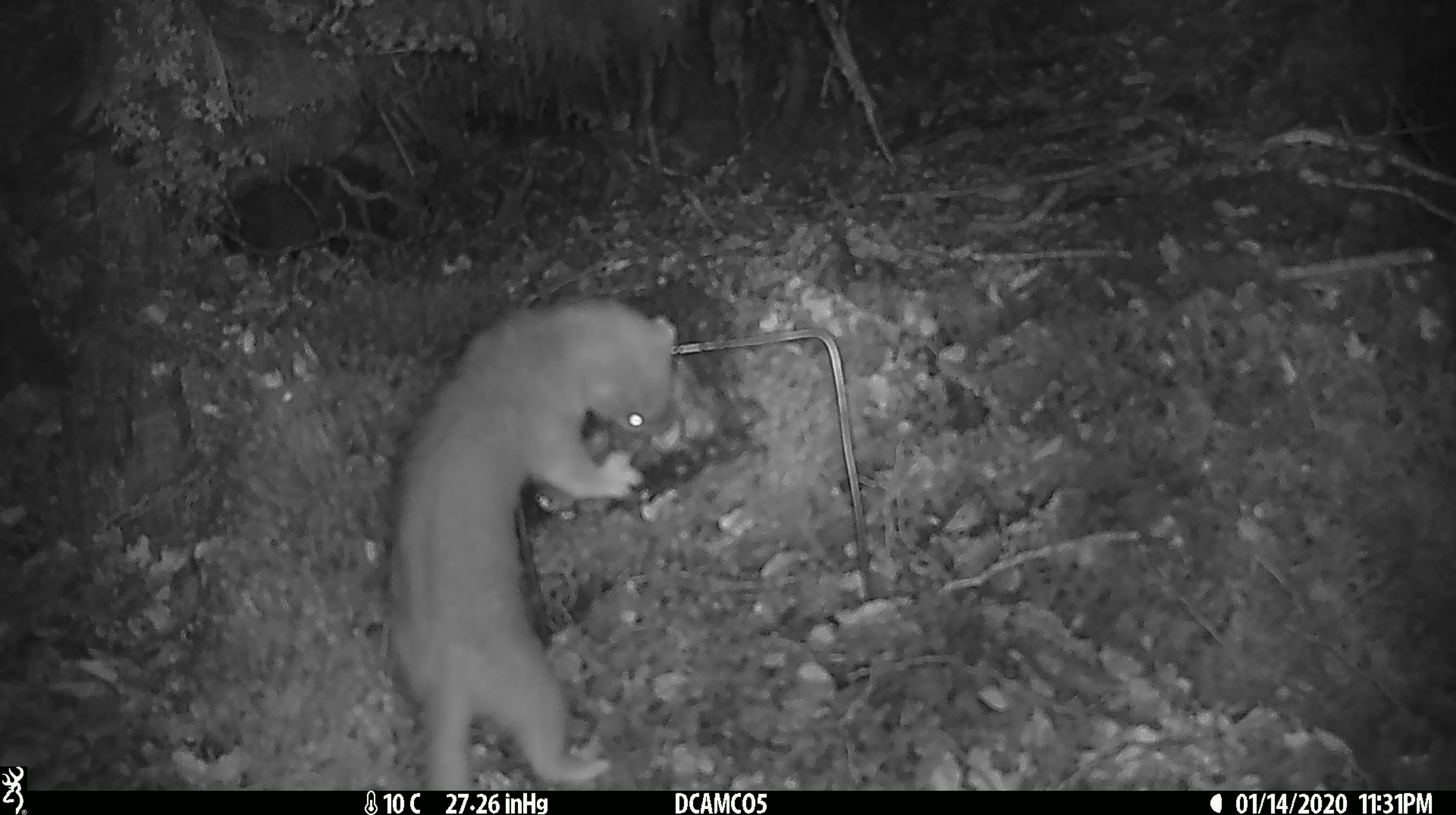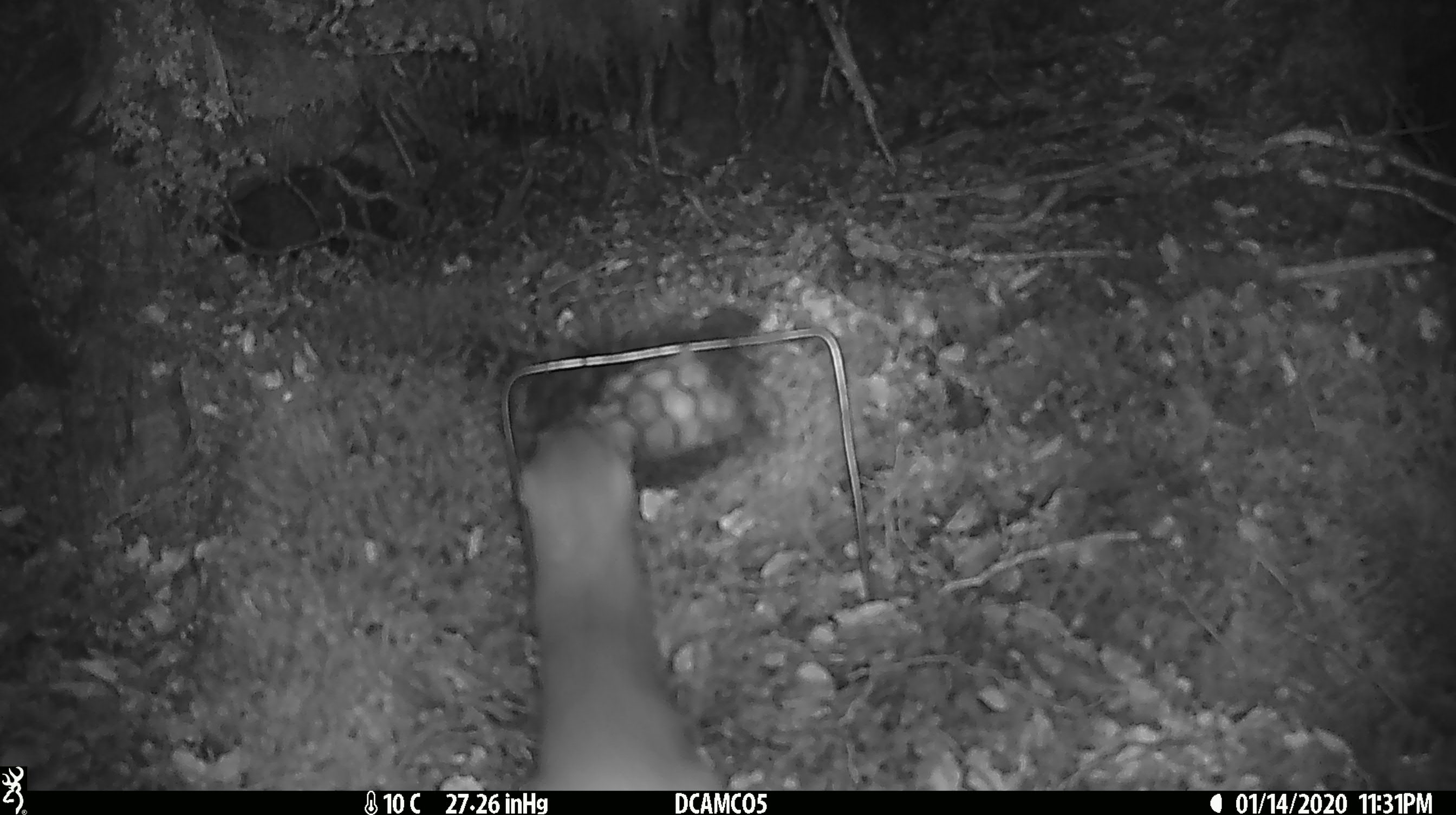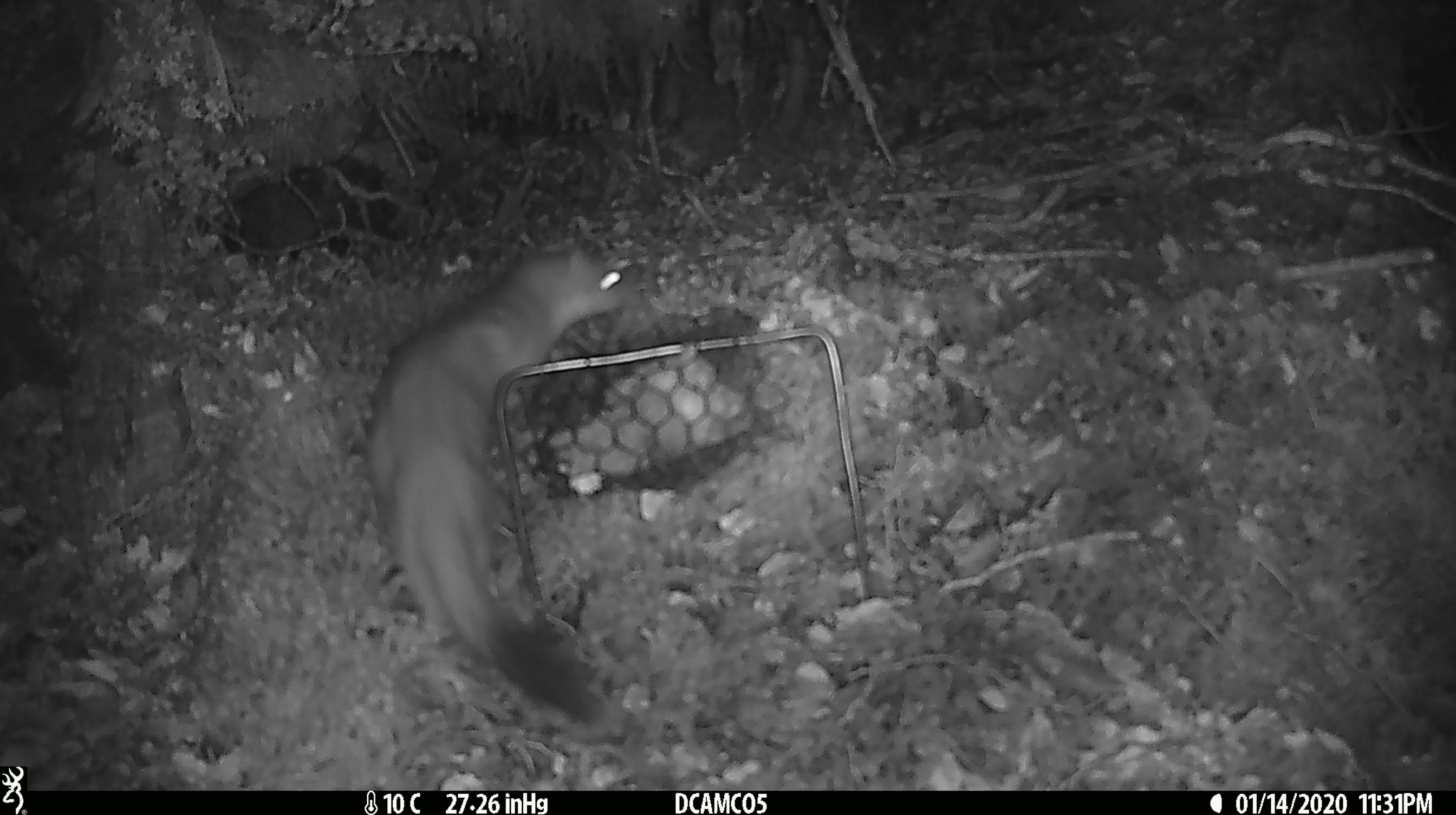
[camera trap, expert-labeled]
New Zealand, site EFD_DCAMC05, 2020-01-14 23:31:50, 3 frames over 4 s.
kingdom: Animalia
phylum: Chordata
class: Mammalia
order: Carnivora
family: Mustelidae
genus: Mustela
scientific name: Mustela erminea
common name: stoat